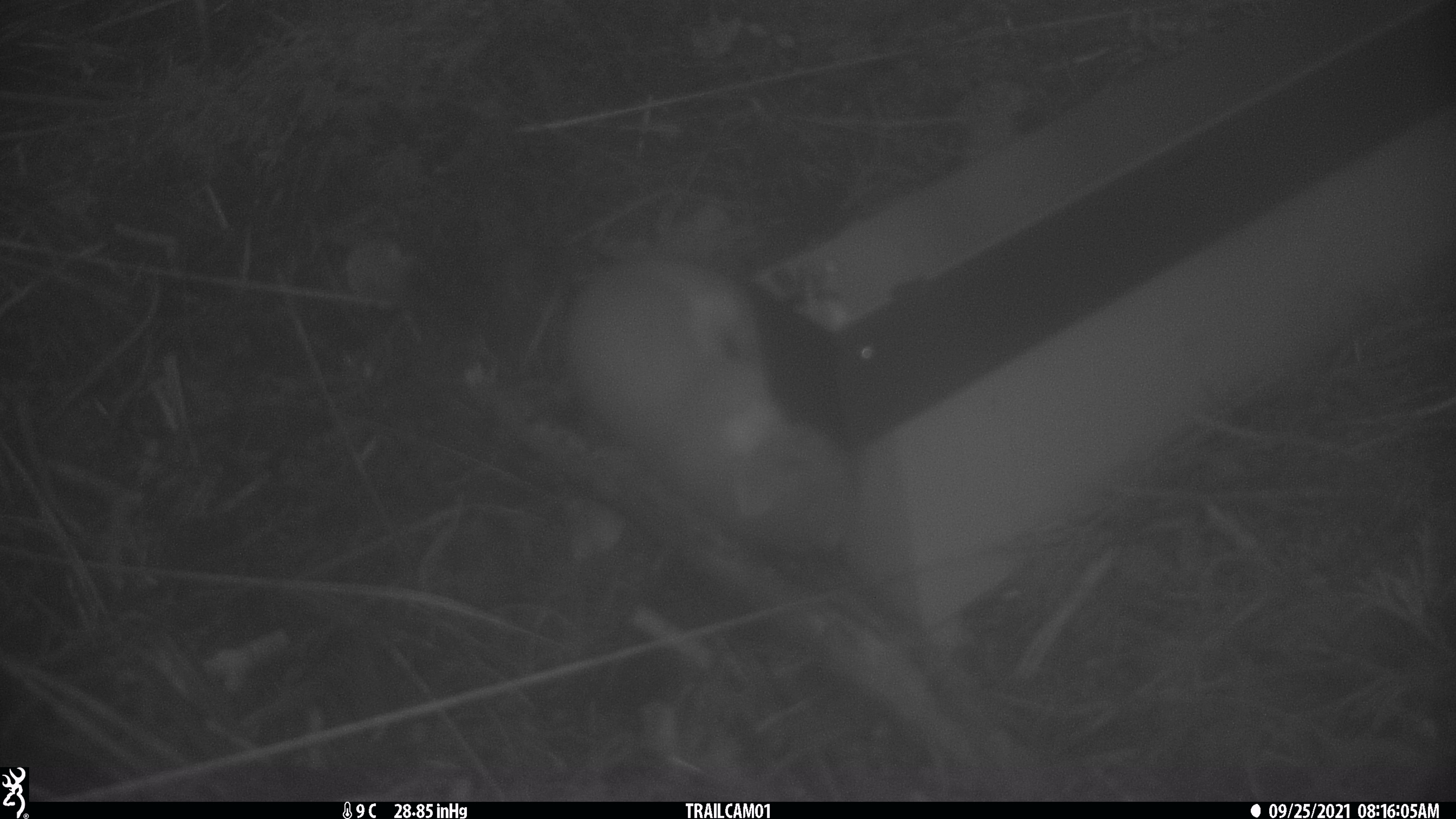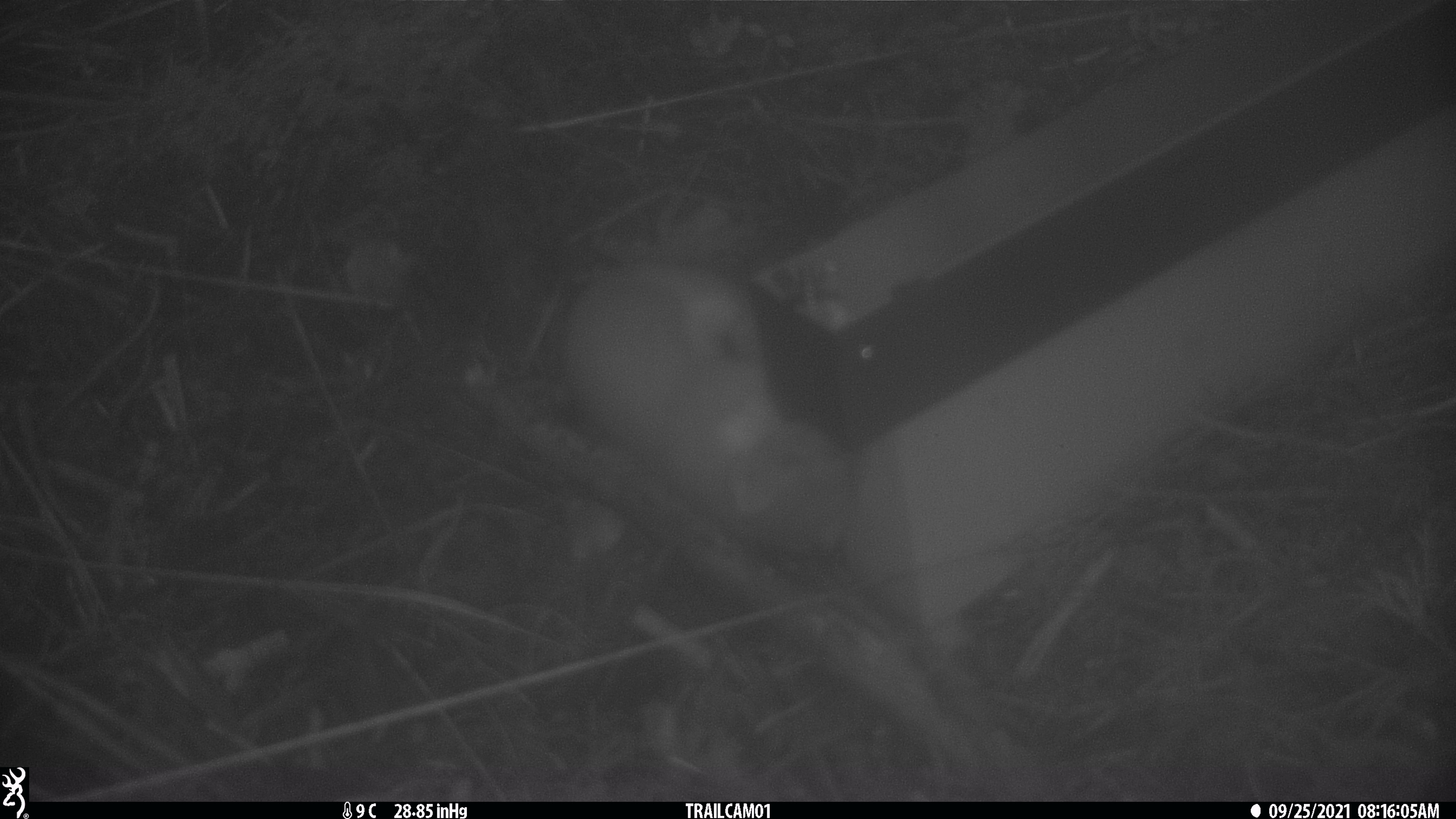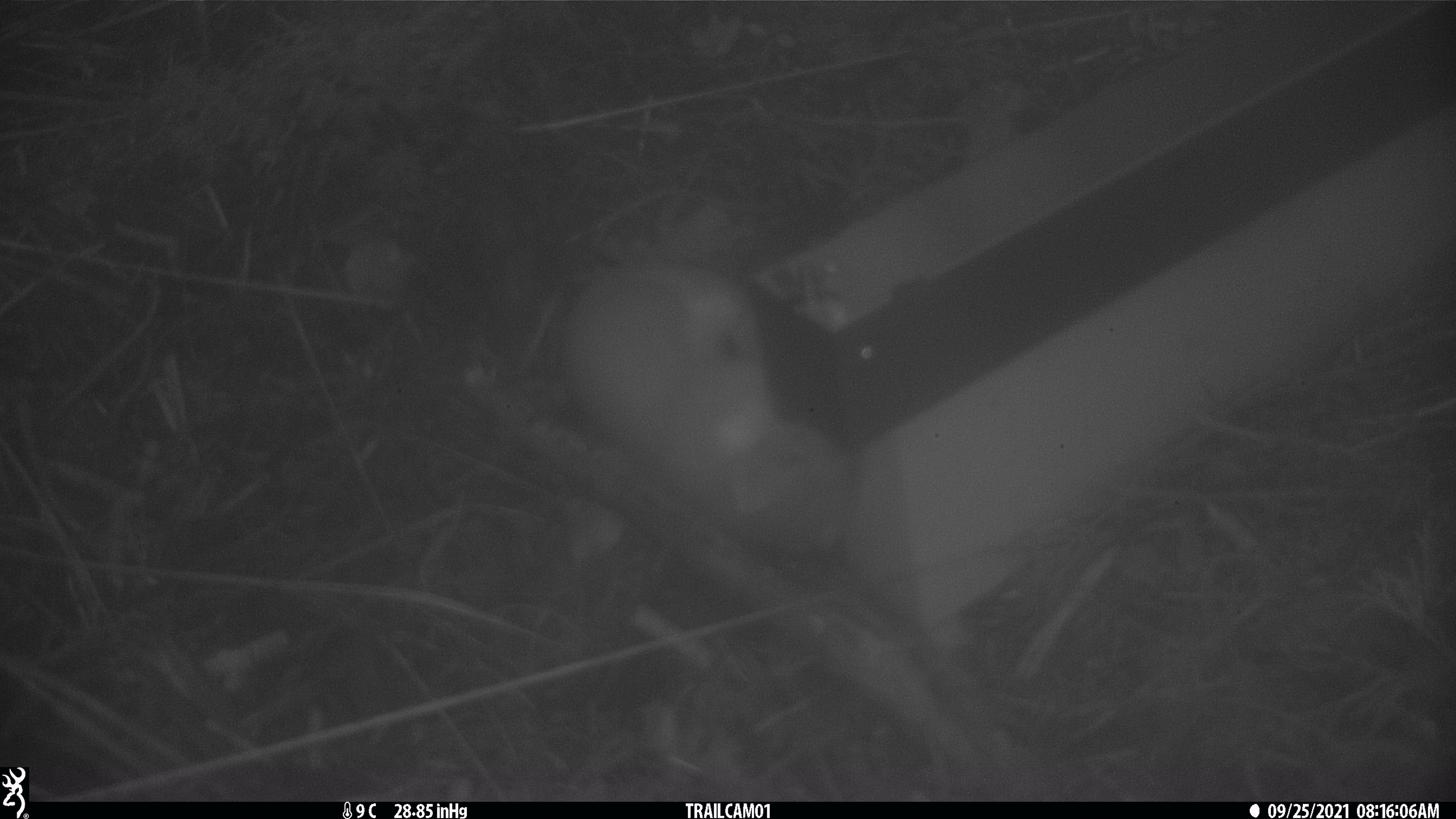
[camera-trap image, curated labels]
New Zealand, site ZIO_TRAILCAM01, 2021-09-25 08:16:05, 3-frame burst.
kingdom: Animalia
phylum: Chordata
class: Mammalia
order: Carnivora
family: Mustelidae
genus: Mustela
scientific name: Mustela erminea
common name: stoat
Stoat (Mustela erminea).